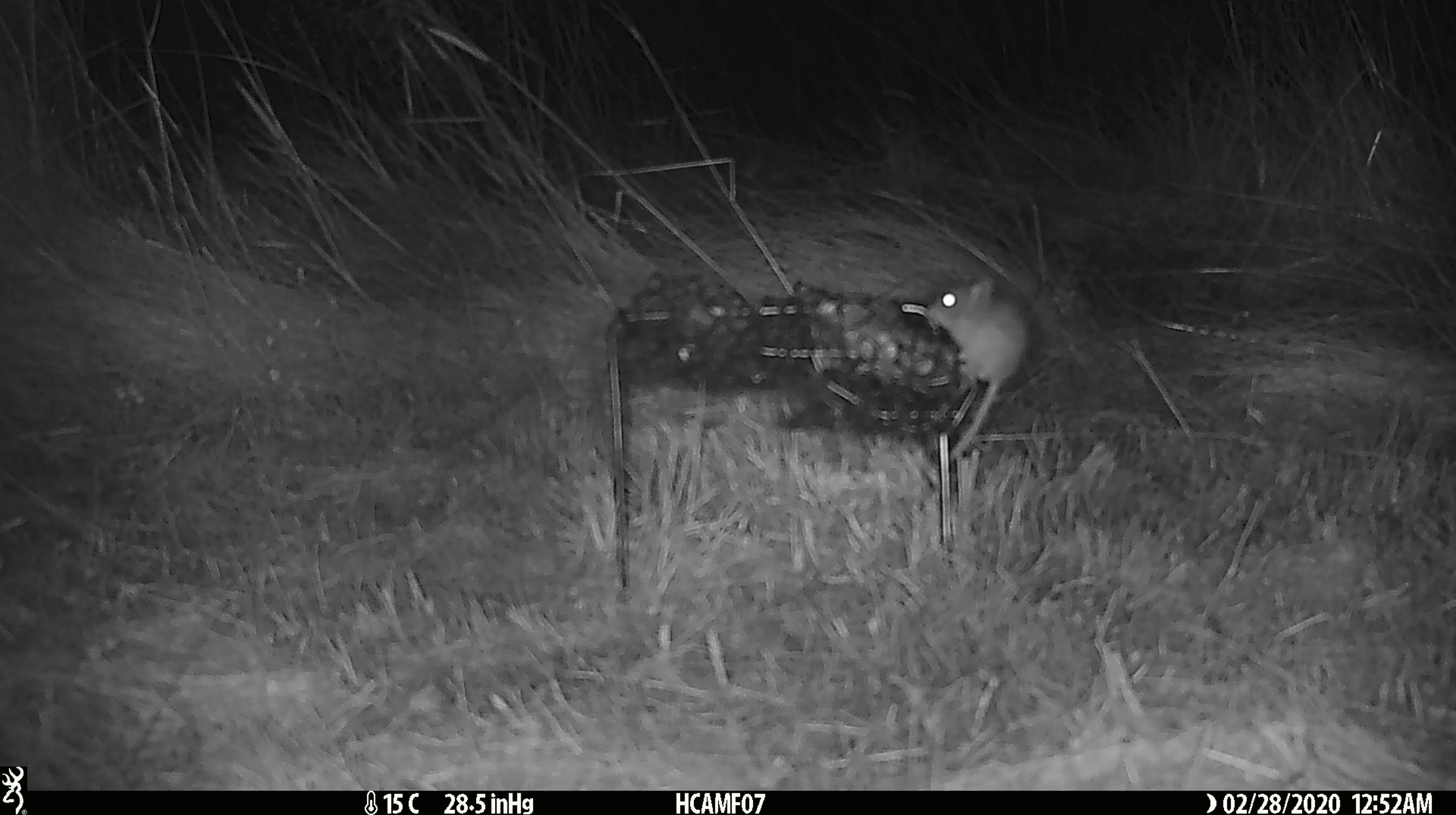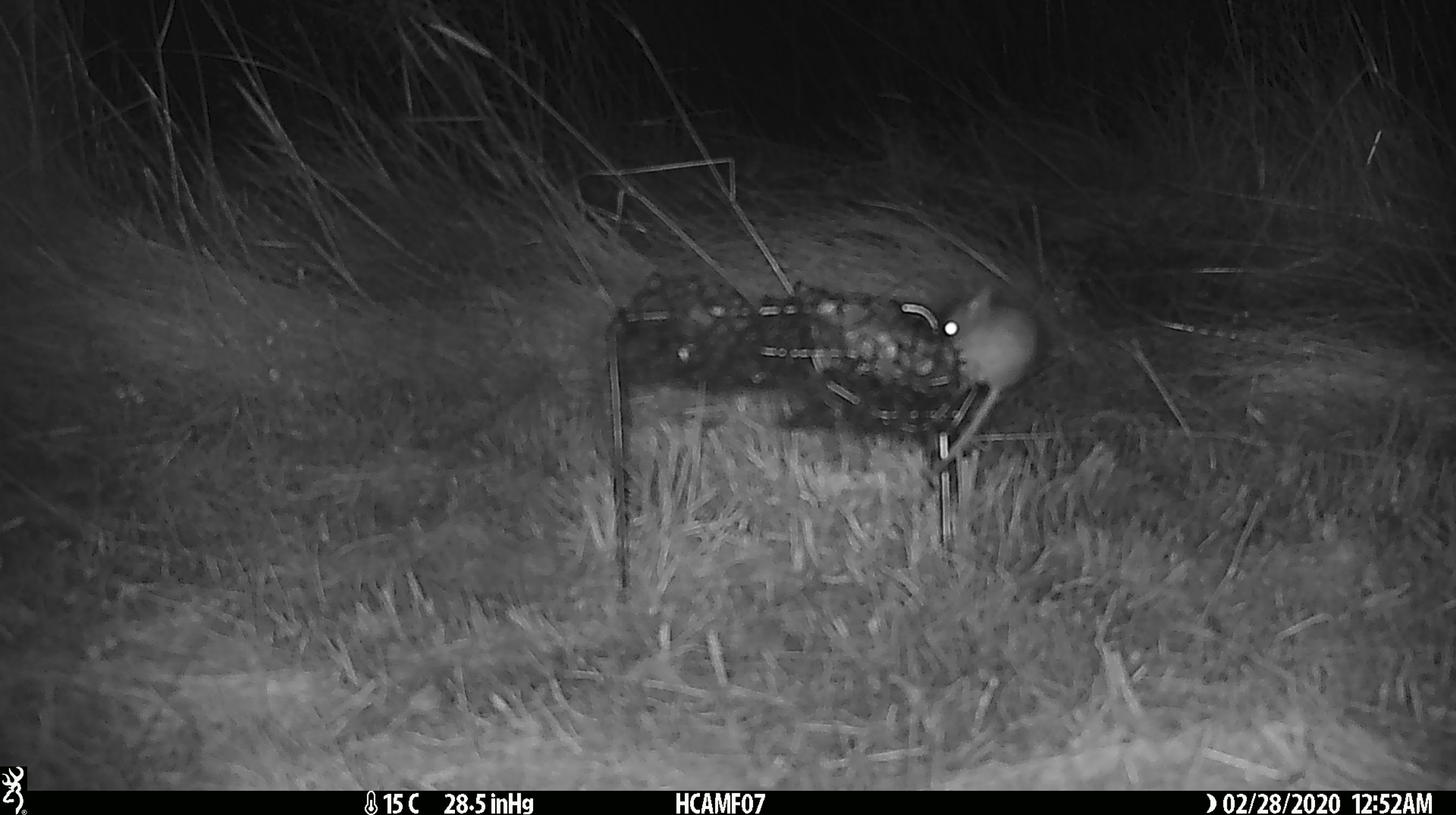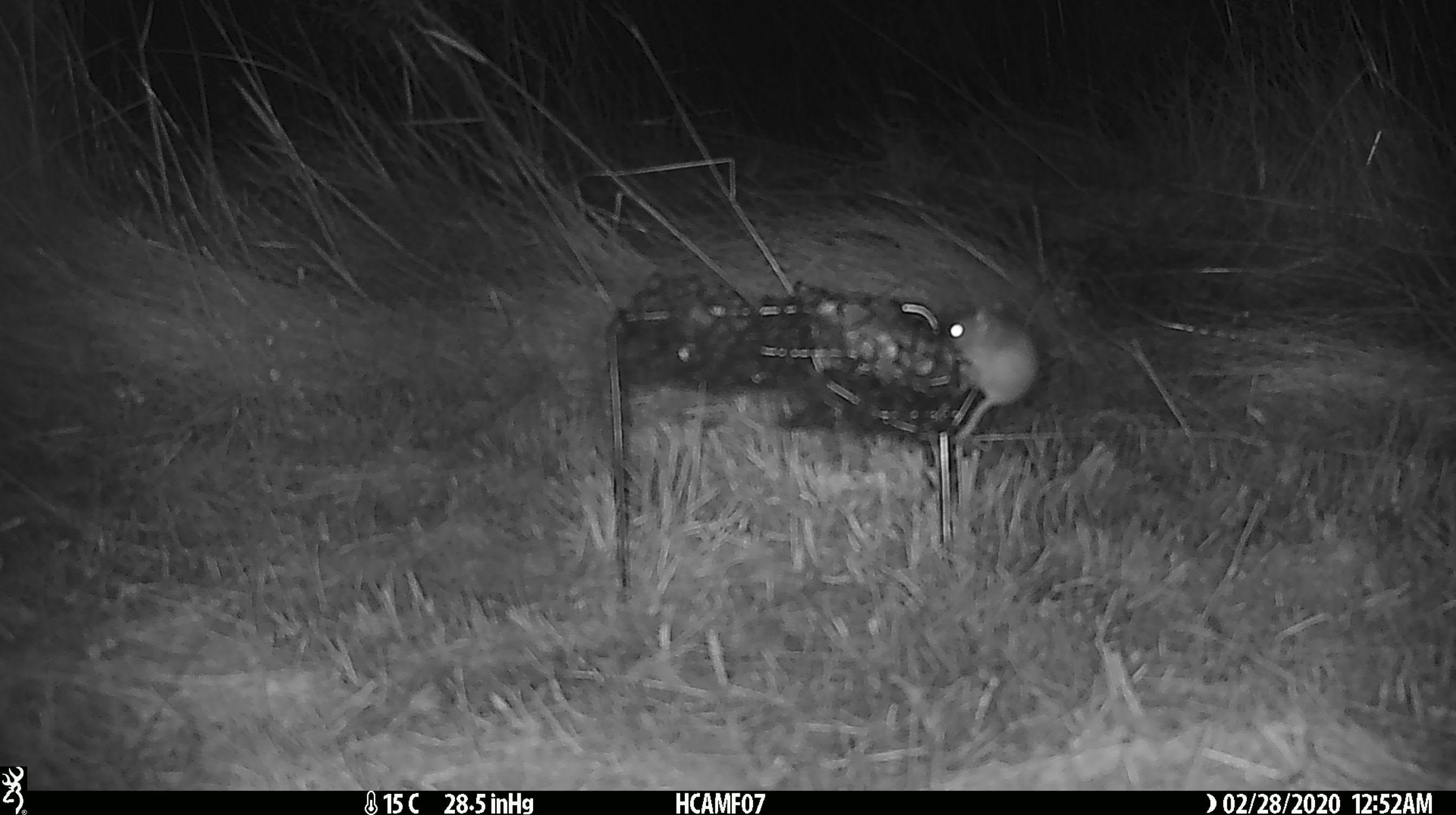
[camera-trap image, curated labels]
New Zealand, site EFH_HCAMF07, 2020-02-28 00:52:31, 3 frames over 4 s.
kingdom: Animalia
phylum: Chordata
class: Mammalia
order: Rodentia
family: Muridae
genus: Mus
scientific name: Mus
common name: mouse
Mouse (Mus).